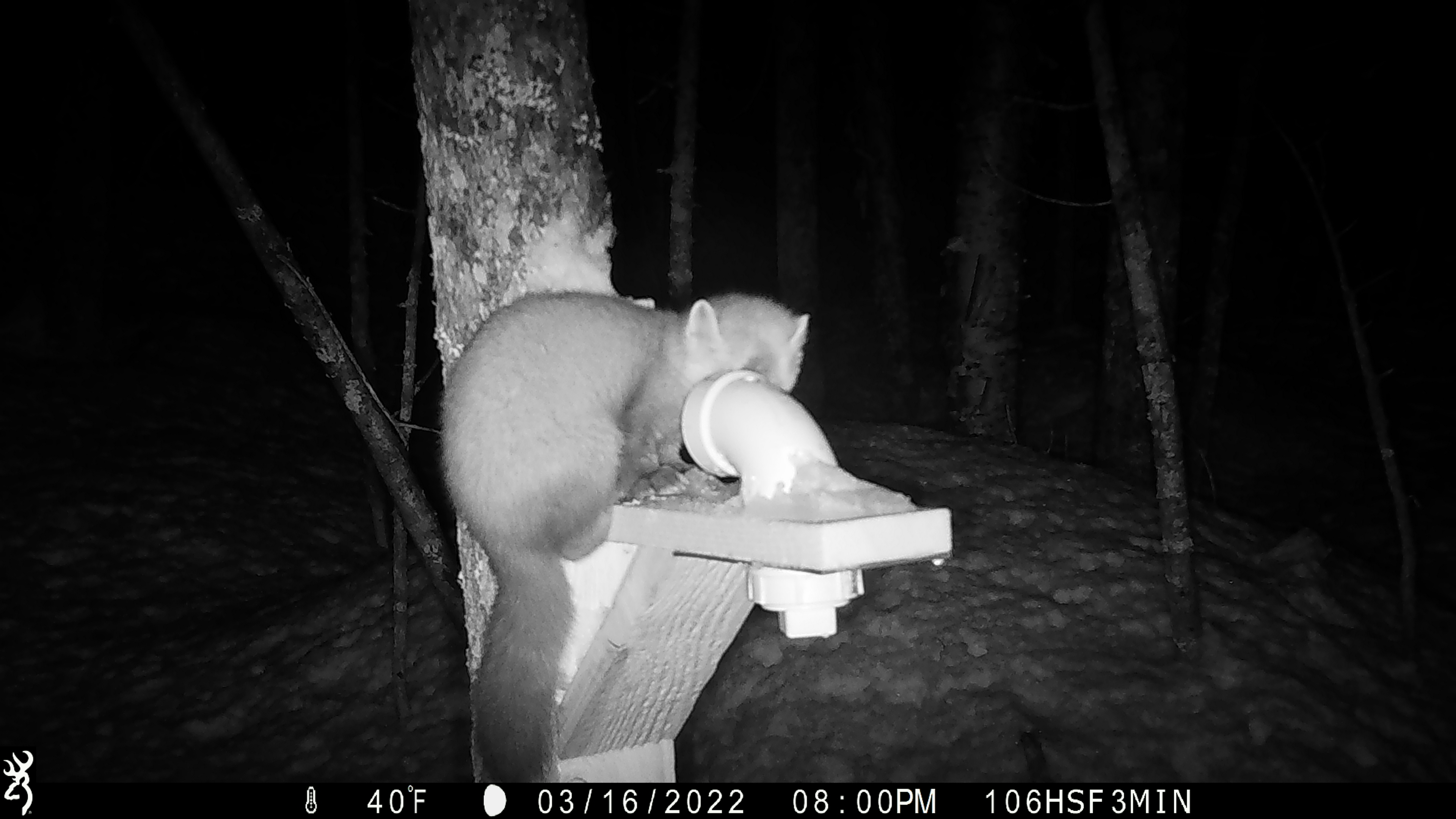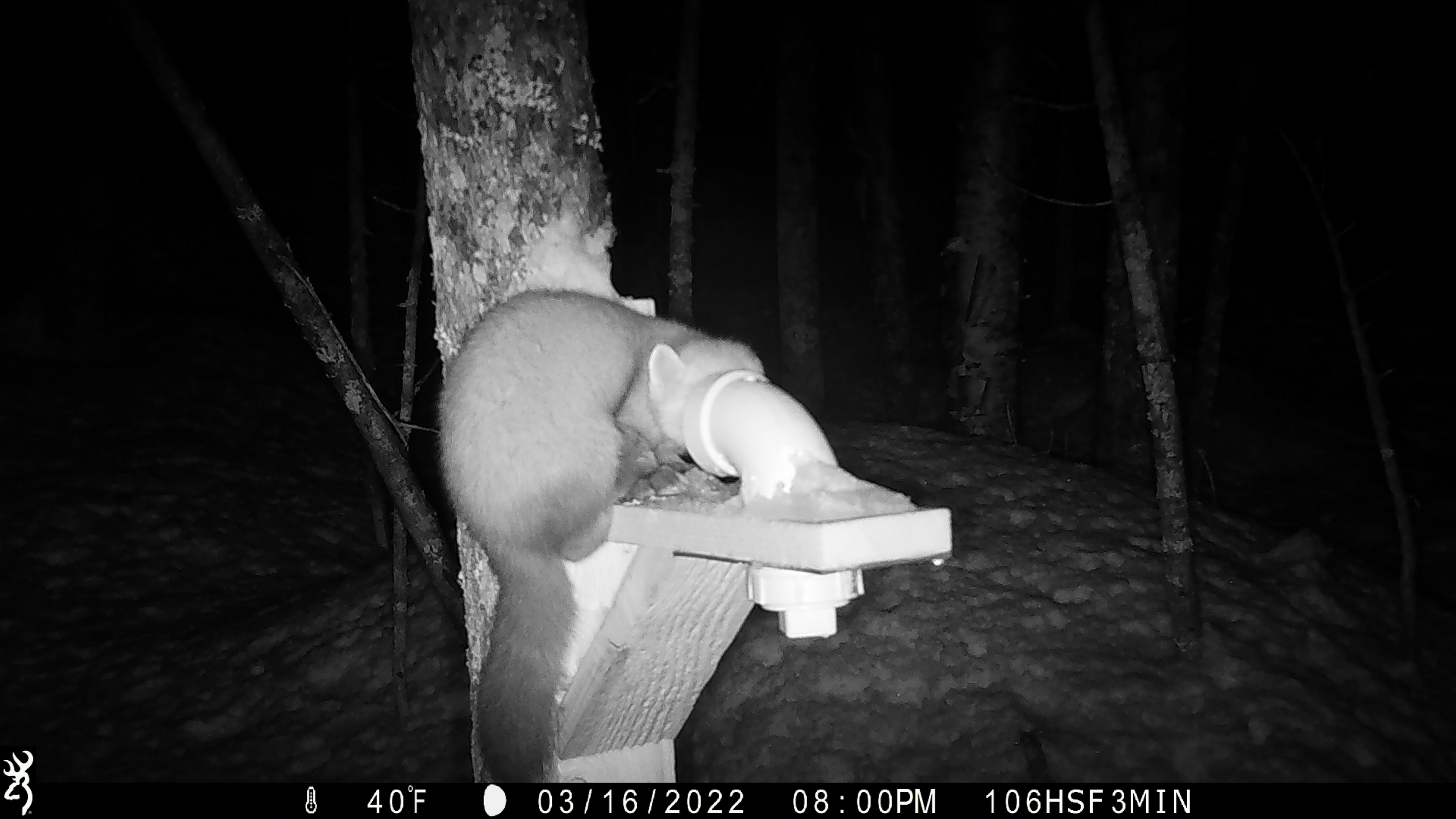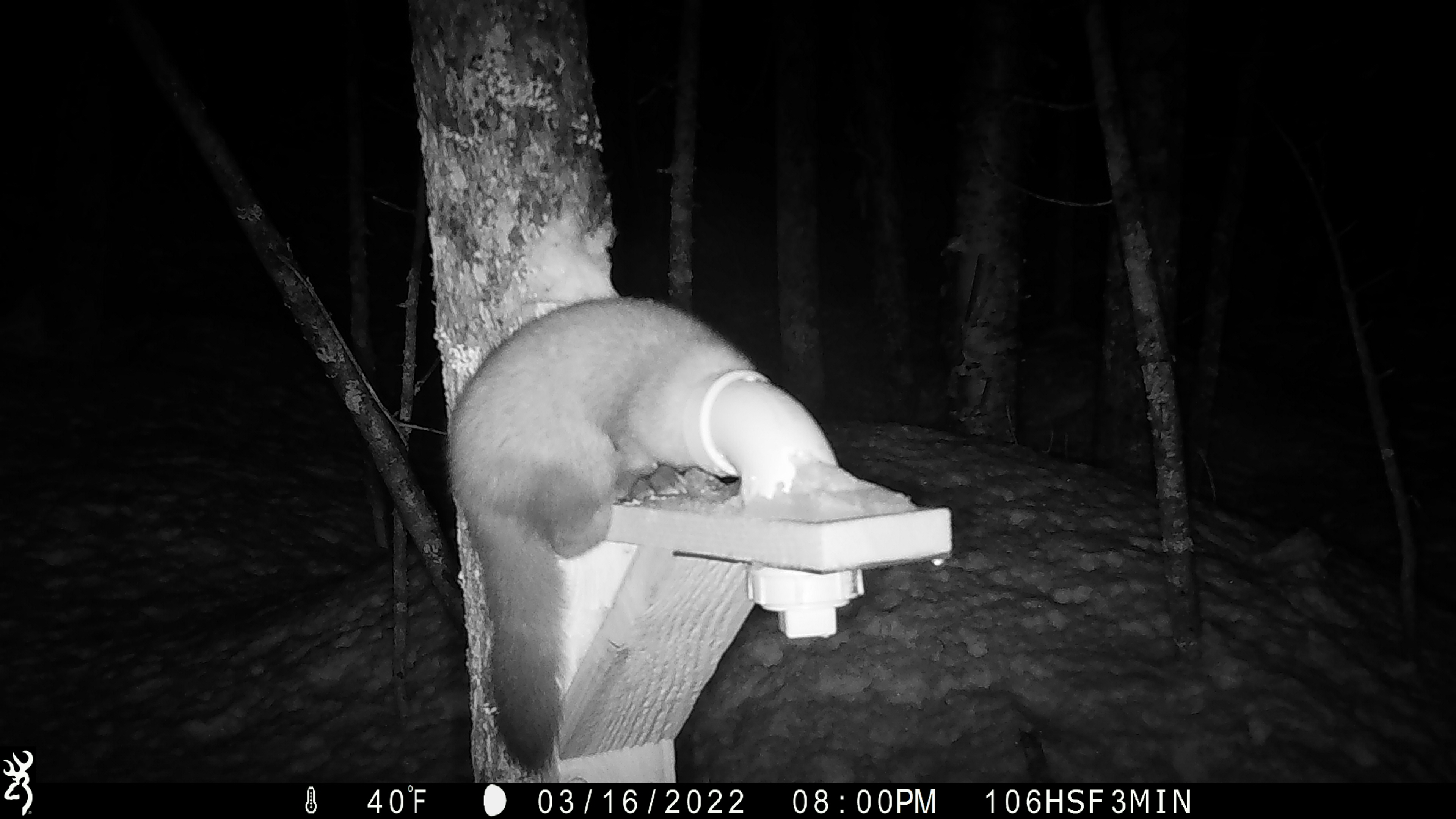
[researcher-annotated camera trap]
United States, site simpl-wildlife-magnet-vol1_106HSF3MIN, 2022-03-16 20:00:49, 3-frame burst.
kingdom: Animalia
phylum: Chordata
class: Mammalia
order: Carnivora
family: Mustelidae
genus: Martes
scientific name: Martes americana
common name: american marten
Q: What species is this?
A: American marten (Martes americana).